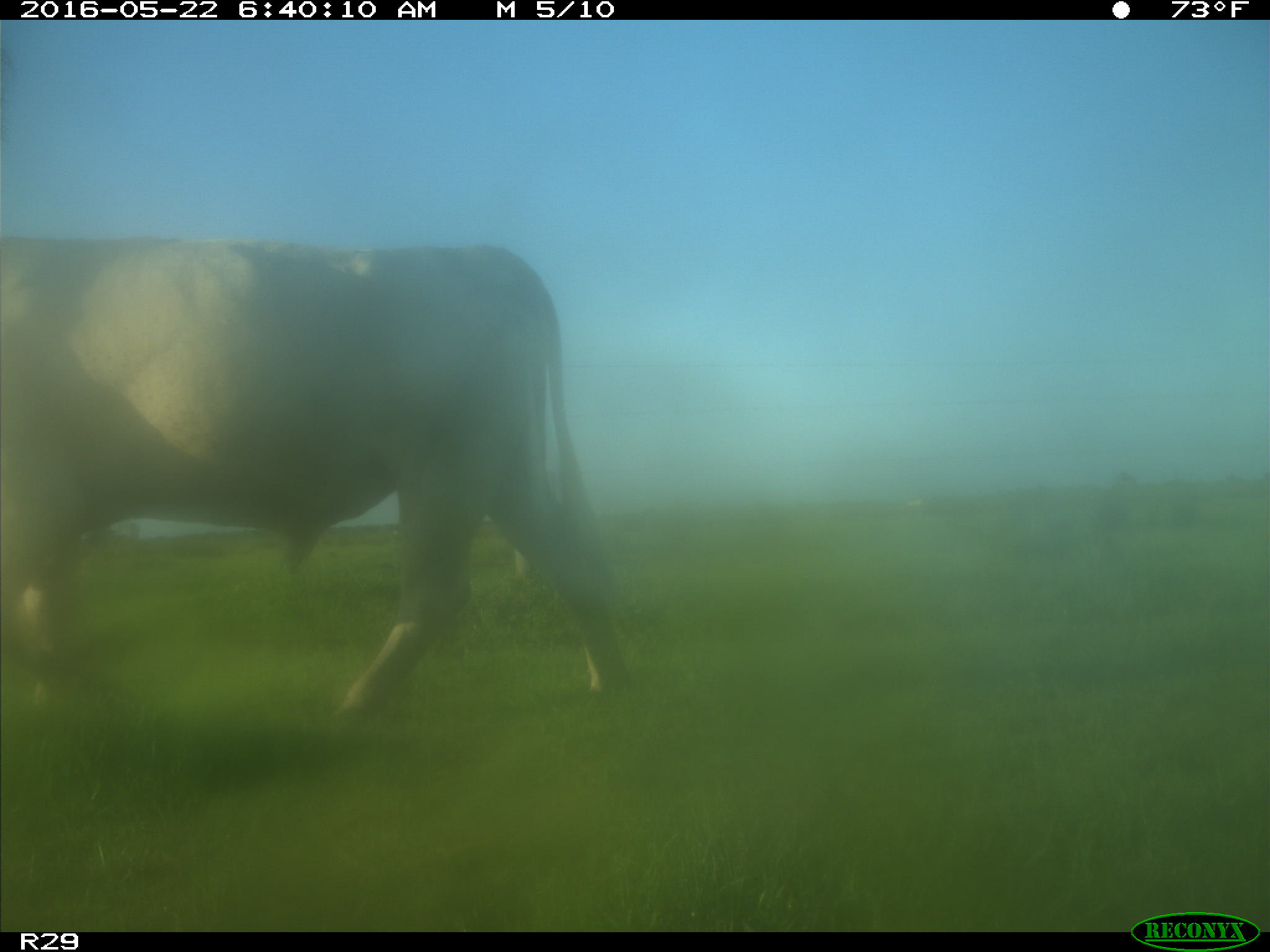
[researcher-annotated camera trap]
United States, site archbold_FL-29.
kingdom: Animalia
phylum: Chordata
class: Mammalia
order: Artiodactyla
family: Bovidae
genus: Bos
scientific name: Bos taurus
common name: domestic cow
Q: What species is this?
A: Bos taurus (domestic cow).